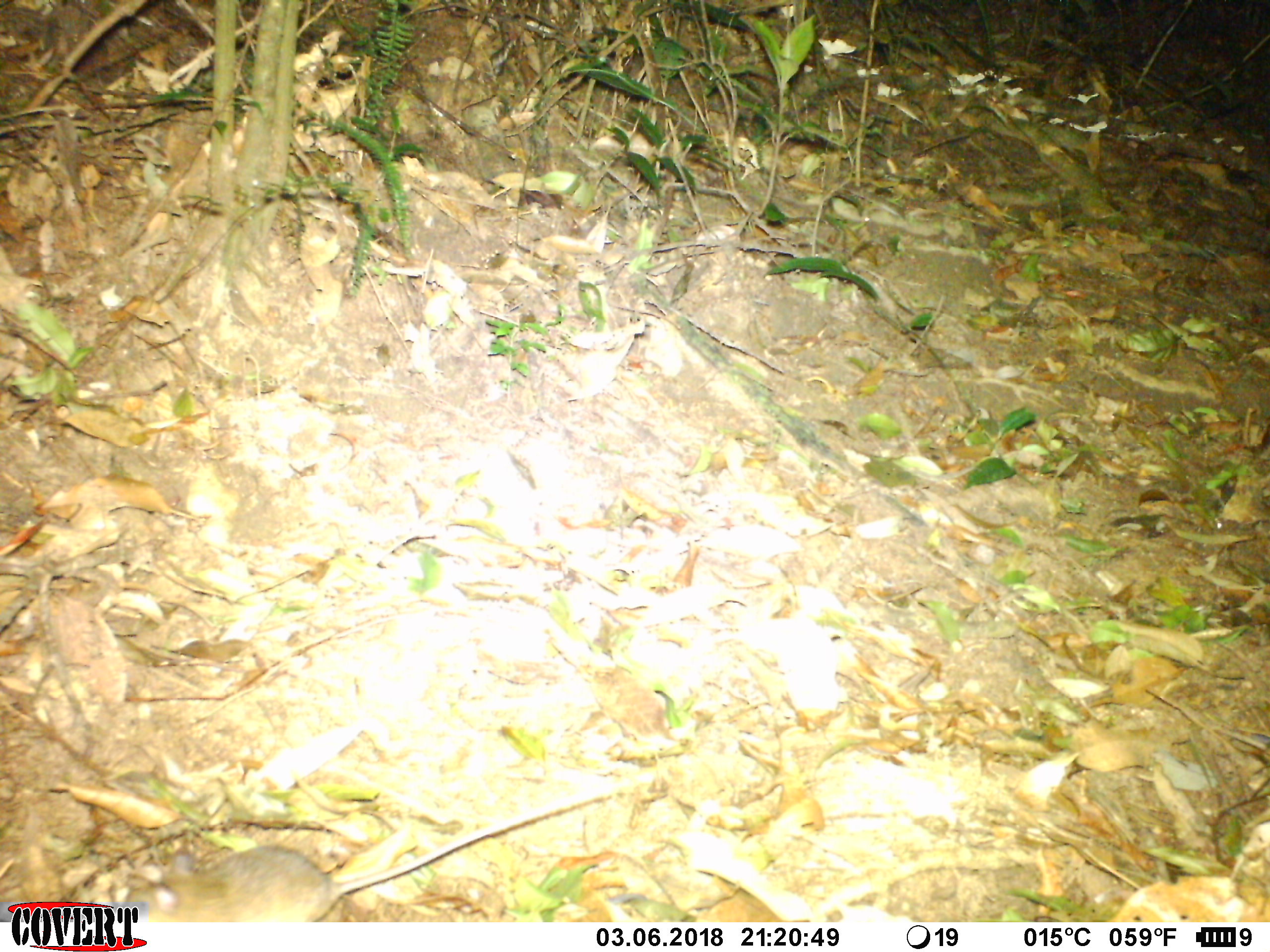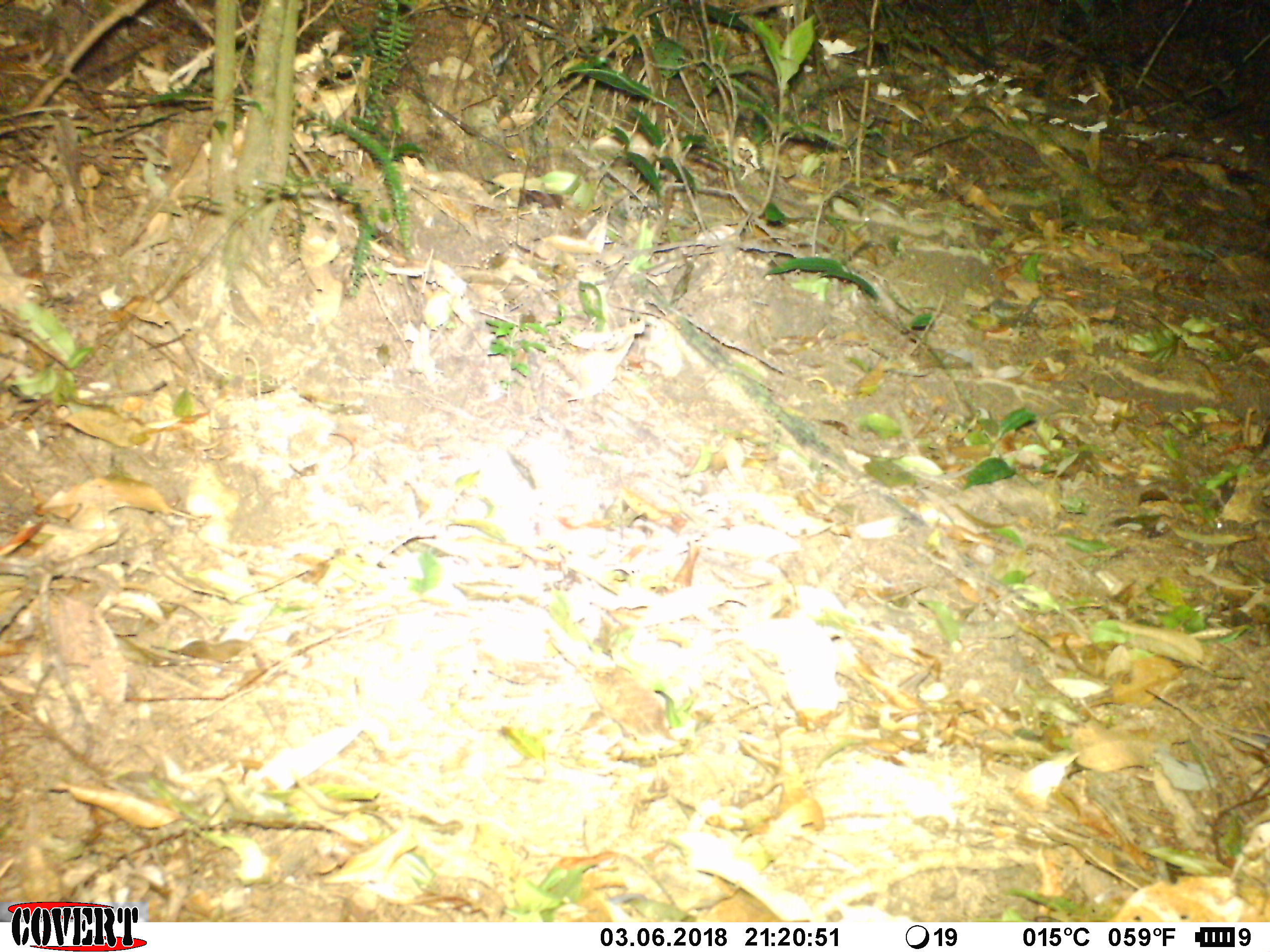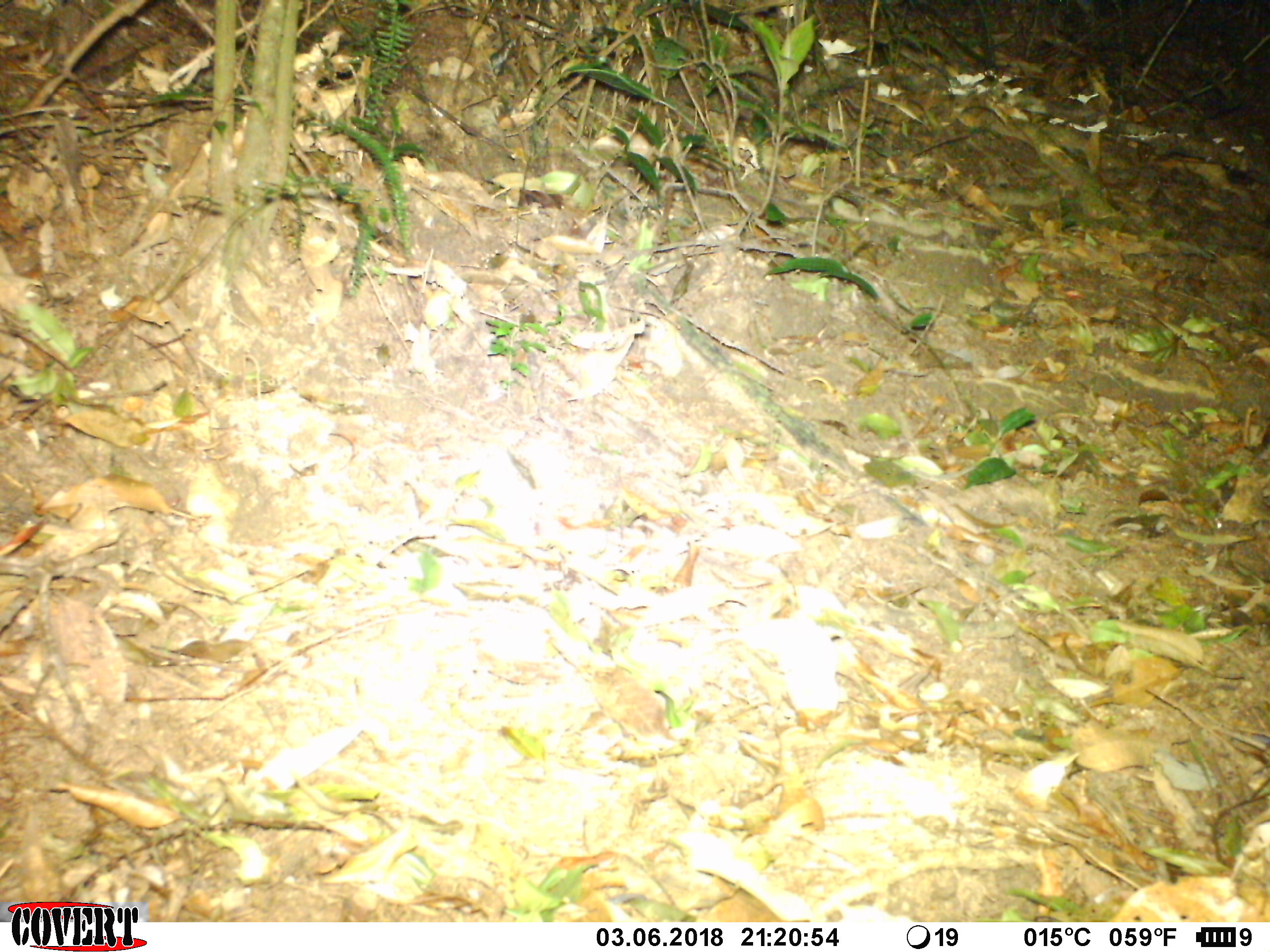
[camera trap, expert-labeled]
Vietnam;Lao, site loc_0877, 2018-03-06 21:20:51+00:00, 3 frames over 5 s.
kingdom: Animalia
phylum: Chordata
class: Mammalia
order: Rodentia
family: Muridae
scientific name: Muridae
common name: old-world mice and rats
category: unidentified murid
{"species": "unidentified murid (old-world mice and rats) (Muridae)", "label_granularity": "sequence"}